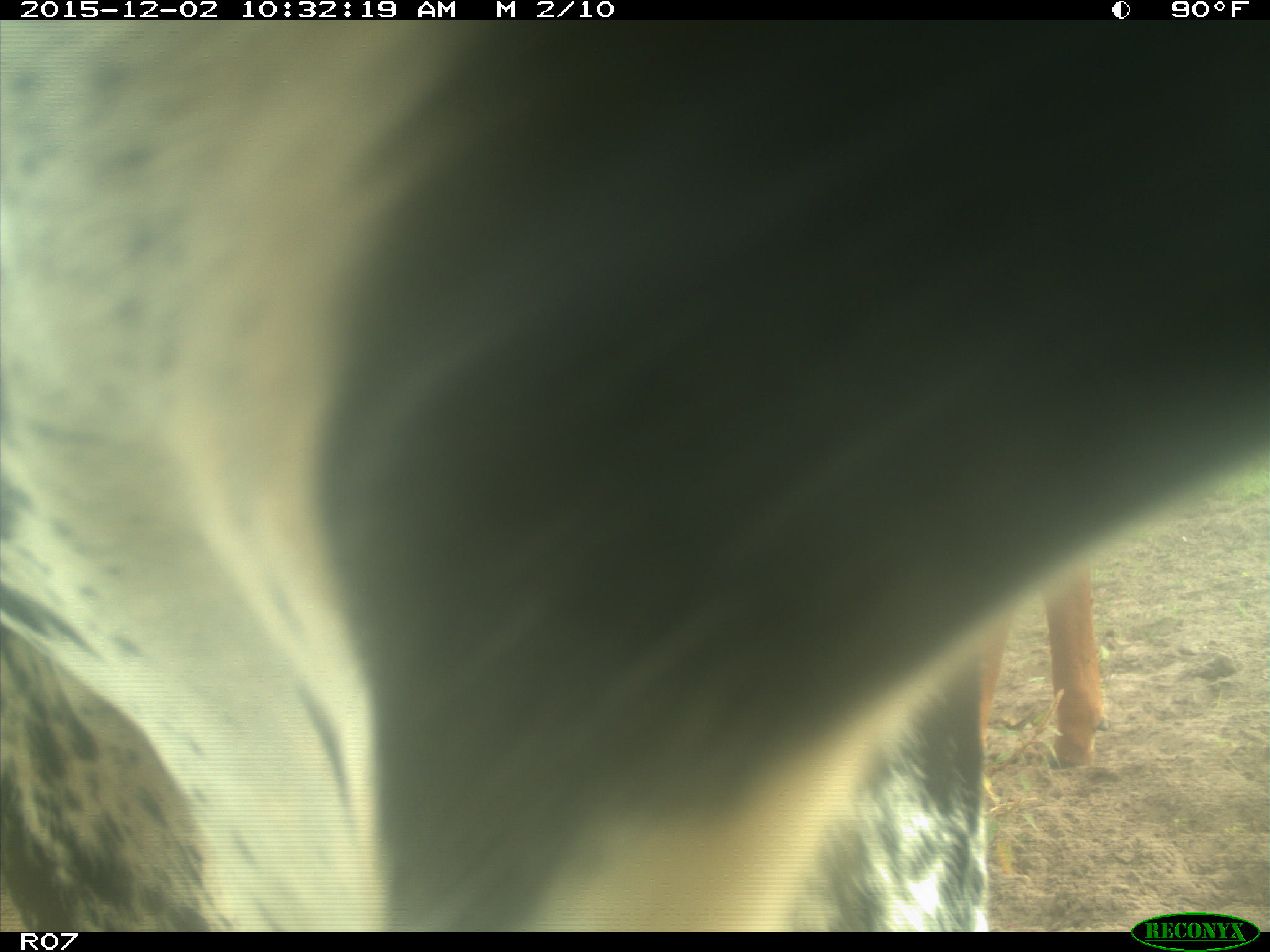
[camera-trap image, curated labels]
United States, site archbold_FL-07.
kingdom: Animalia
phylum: Chordata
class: Mammalia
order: Artiodactyla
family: Bovidae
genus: Bos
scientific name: Bos taurus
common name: domestic cow